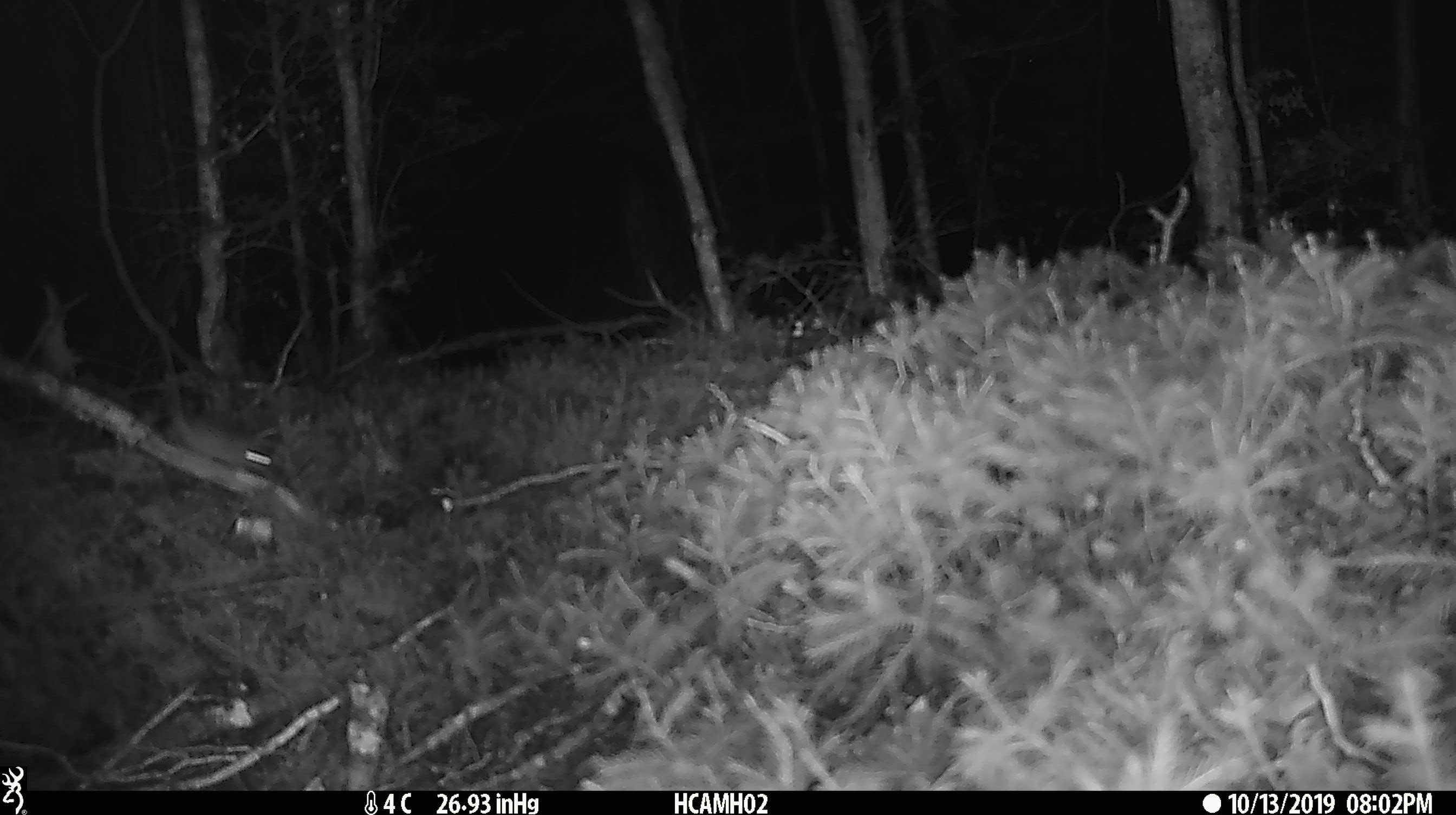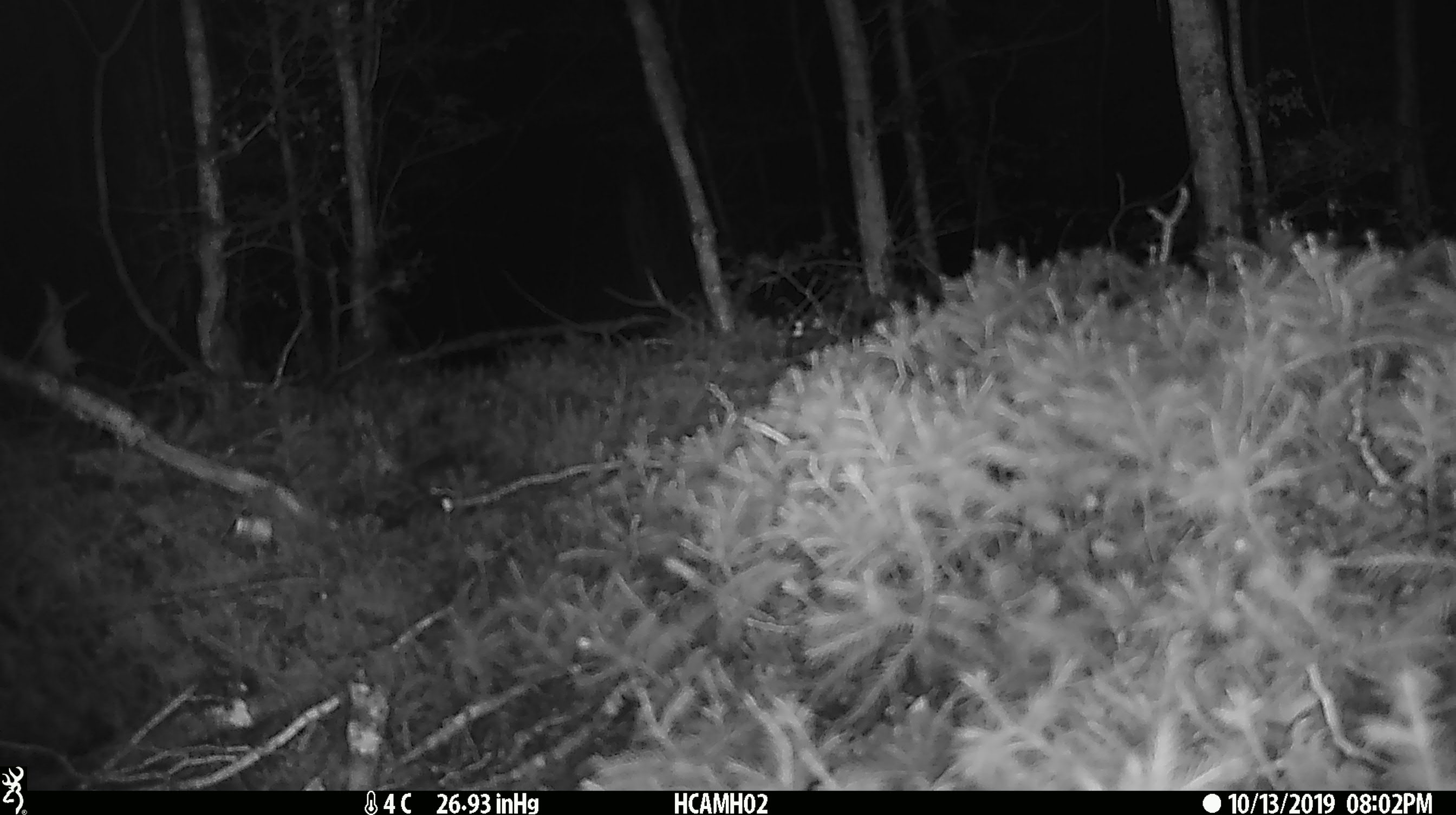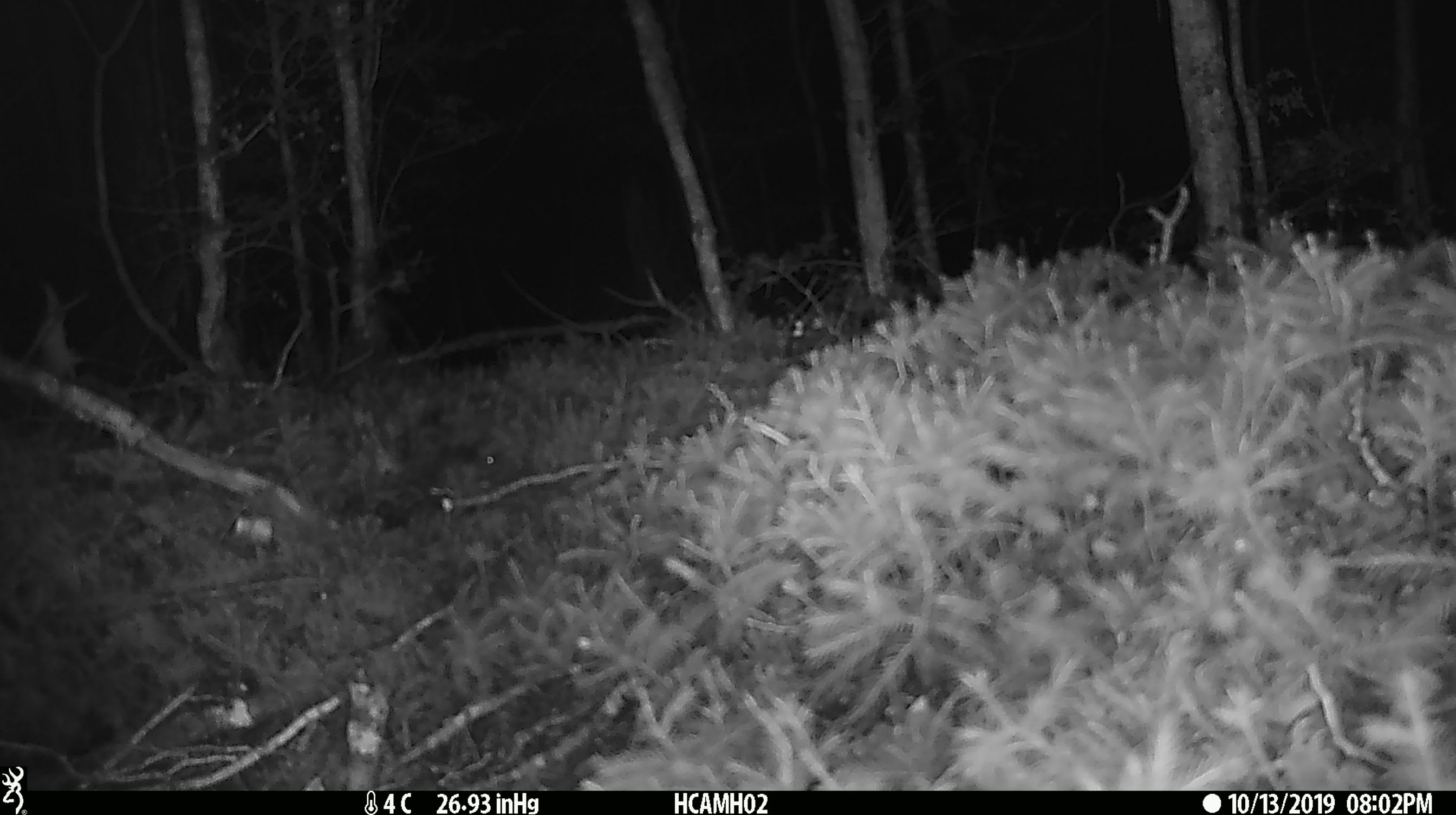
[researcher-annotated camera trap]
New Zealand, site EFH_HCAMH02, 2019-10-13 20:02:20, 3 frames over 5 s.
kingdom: Animalia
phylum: Chordata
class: Mammalia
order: Rodentia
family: Muridae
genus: Mus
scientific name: Mus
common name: mouse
Mouse (Mus).